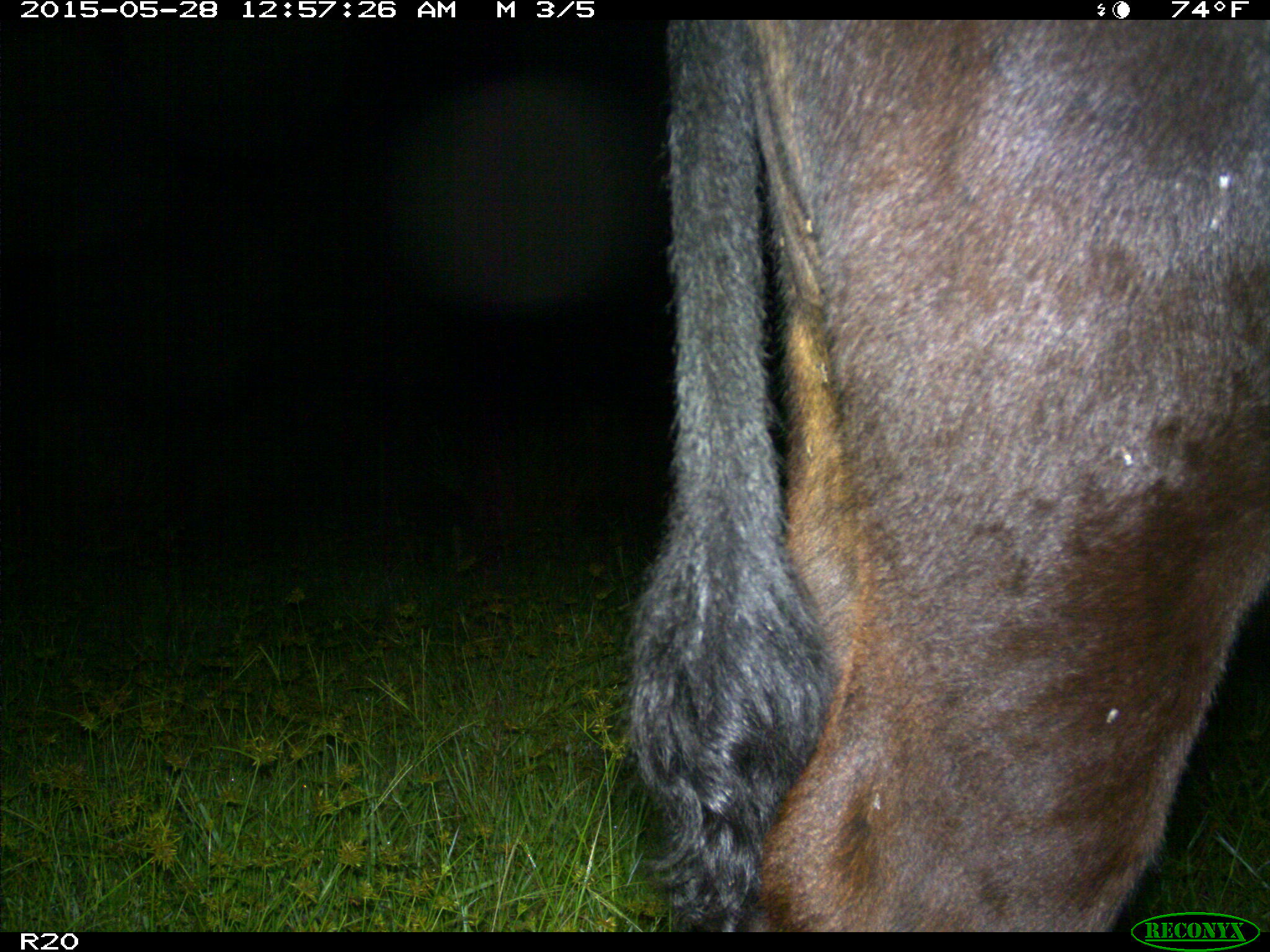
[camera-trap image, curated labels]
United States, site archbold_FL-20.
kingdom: Animalia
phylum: Chordata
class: Mammalia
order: Artiodactyla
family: Bovidae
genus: Bos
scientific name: Bos taurus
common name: domestic cow